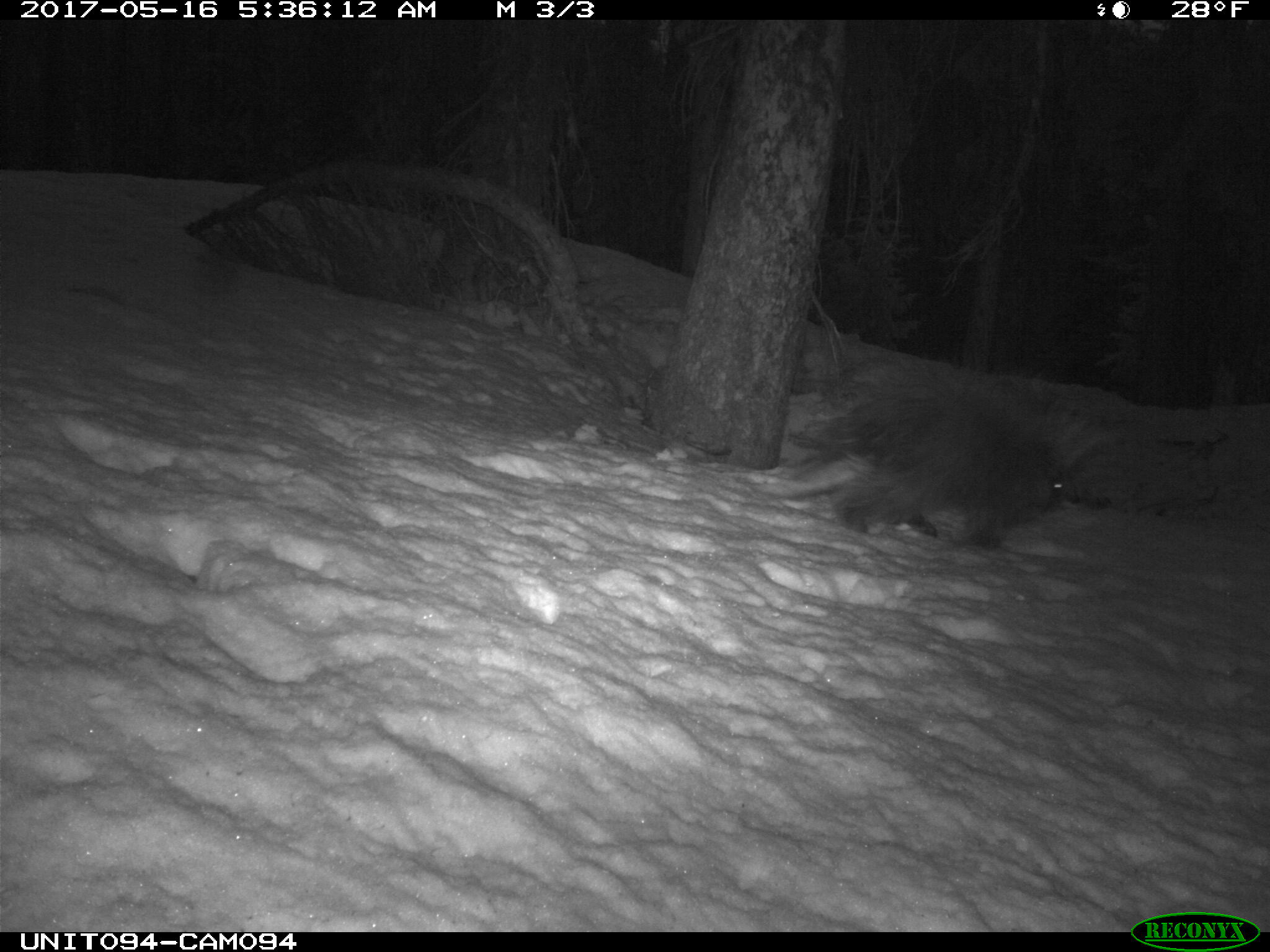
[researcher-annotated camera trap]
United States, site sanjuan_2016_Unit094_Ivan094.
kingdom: Animalia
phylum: Chordata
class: Mammalia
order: Rodentia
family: Erethizontidae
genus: Erethizon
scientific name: Erethizon dorsatum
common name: north american porcupine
Erethizon dorsatum (north american porcupine).